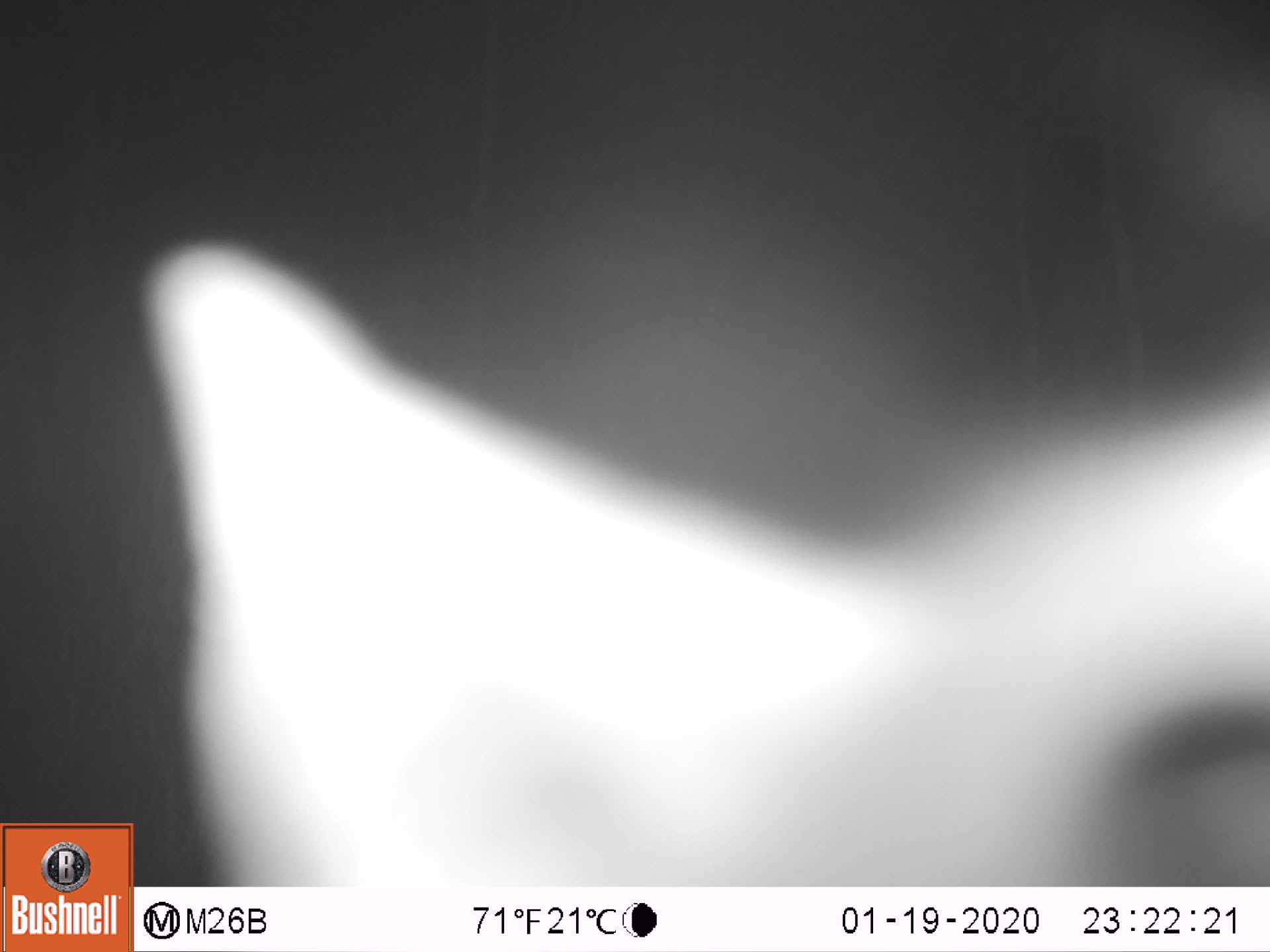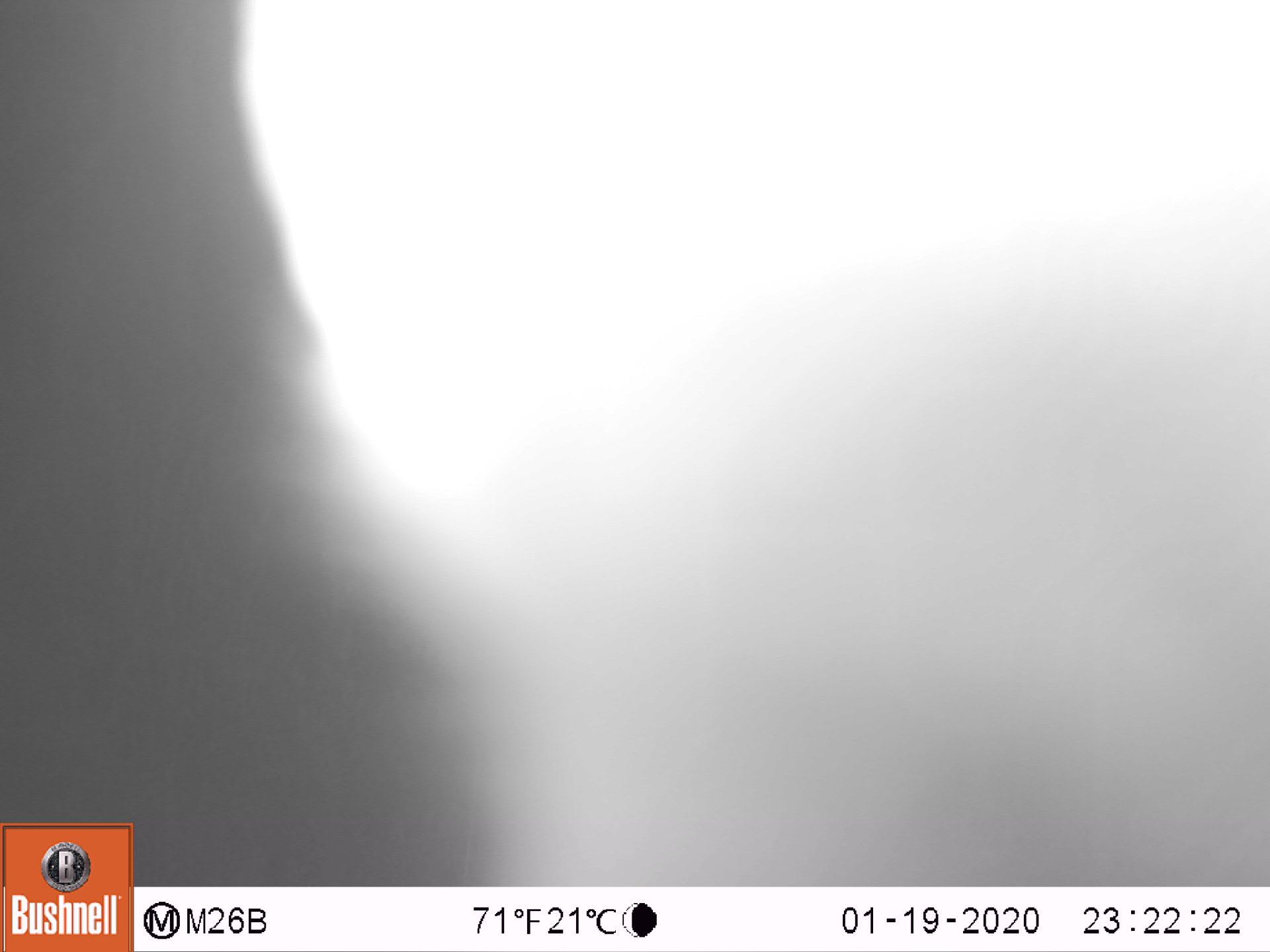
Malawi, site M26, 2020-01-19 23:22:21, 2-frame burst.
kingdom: Animalia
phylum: Chordata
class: Mammalia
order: Primates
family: Galagidae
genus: Galago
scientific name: Galago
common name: lesser bushbabies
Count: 1.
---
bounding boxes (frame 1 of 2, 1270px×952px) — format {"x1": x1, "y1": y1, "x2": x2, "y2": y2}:
galago: {"x1": 139, "y1": 235, "x2": 1262, "y2": 880}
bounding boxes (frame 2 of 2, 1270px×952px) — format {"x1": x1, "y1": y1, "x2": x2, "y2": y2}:
galago: {"x1": 234, "y1": 4, "x2": 1262, "y2": 877}